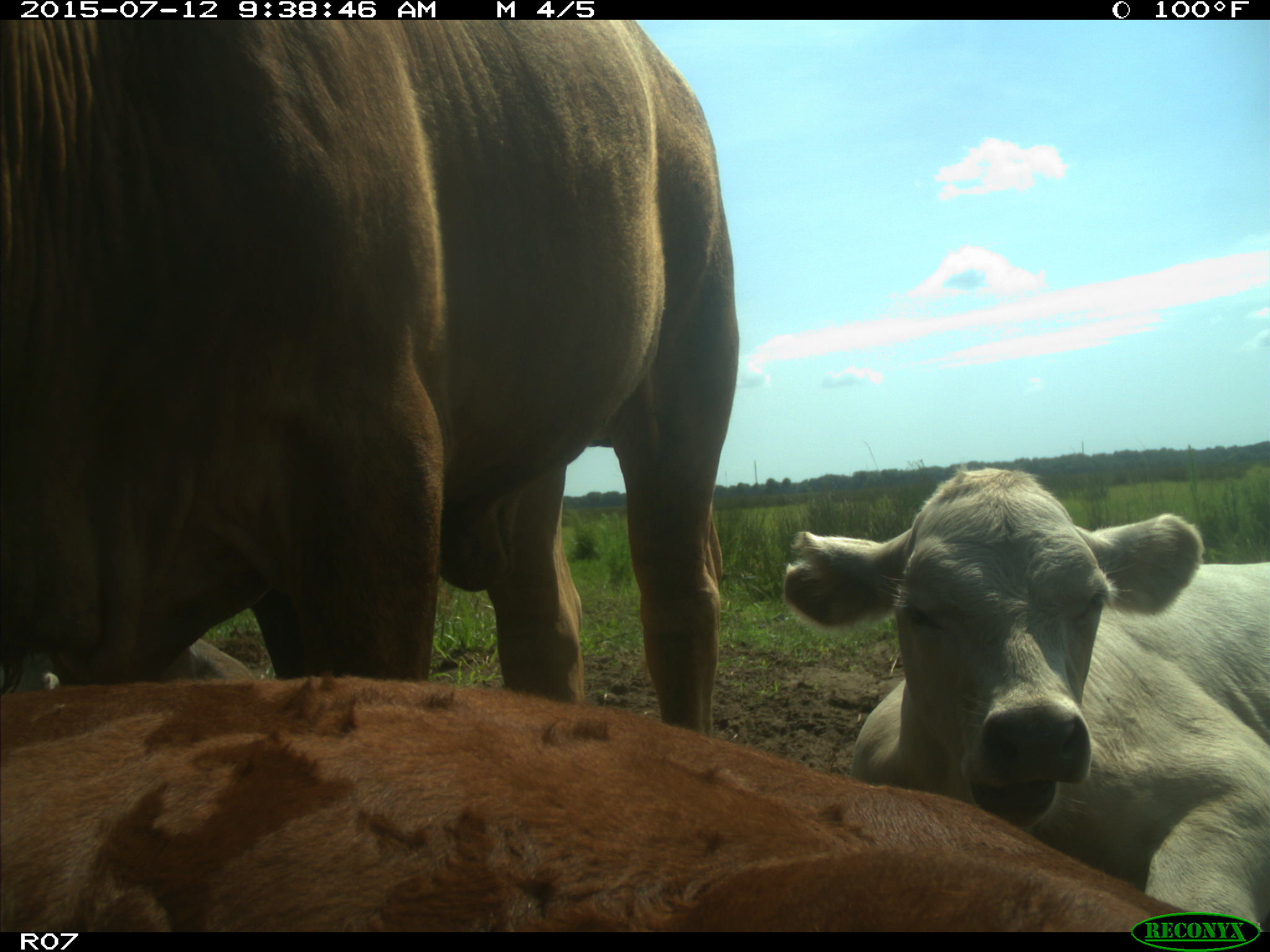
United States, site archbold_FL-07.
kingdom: Animalia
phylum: Chordata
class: Mammalia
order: Artiodactyla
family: Bovidae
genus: Bos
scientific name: Bos taurus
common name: domestic cow